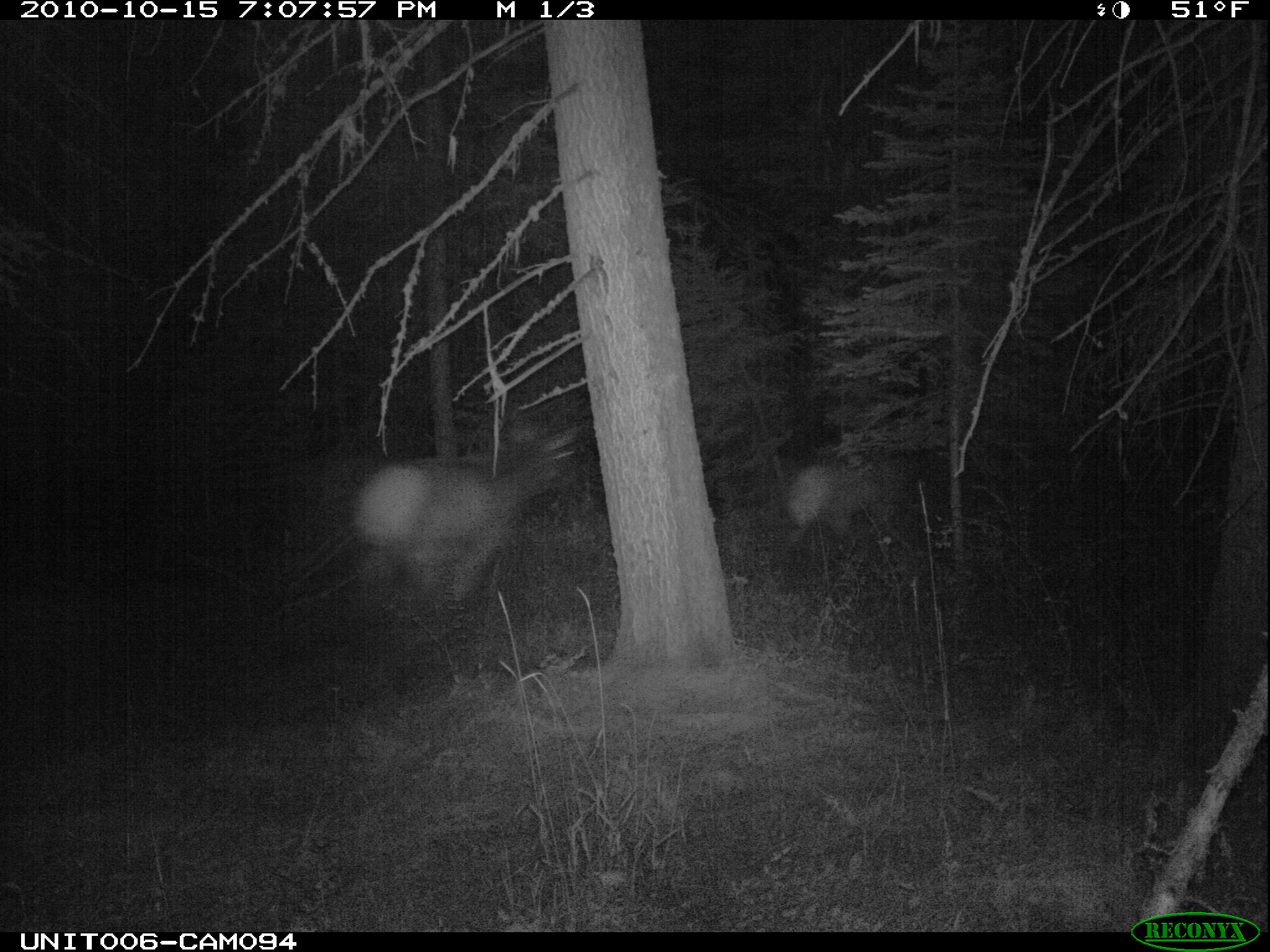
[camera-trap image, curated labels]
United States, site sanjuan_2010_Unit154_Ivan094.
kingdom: Animalia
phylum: Chordata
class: Mammalia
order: Artiodactyla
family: Cervidae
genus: Cervus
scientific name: Cervus elaphus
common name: red deer